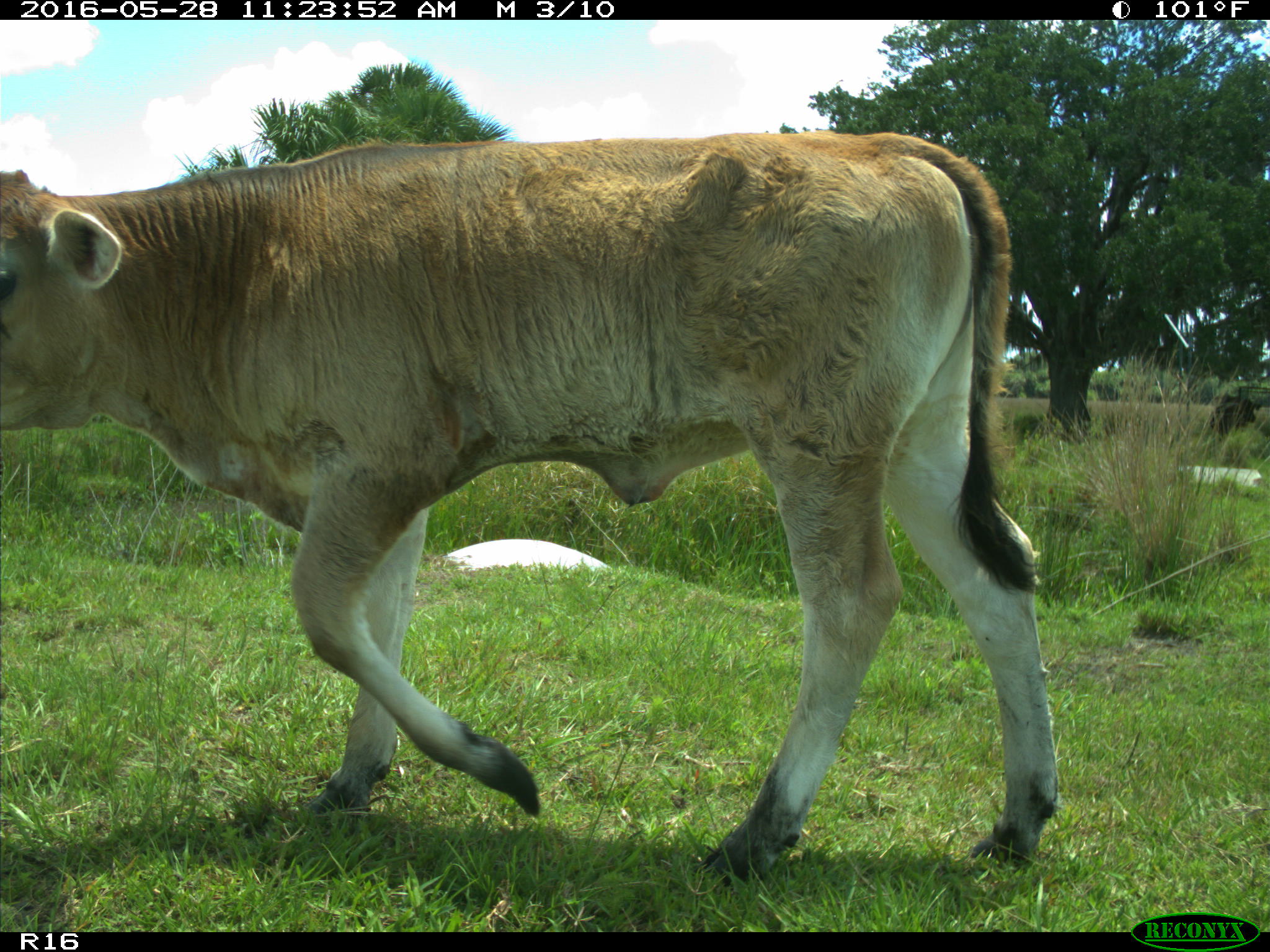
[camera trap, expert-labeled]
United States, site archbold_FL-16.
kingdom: Animalia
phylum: Chordata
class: Mammalia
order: Artiodactyla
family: Bovidae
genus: Bos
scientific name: Bos taurus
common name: domestic cow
Bos taurus (domestic cow).